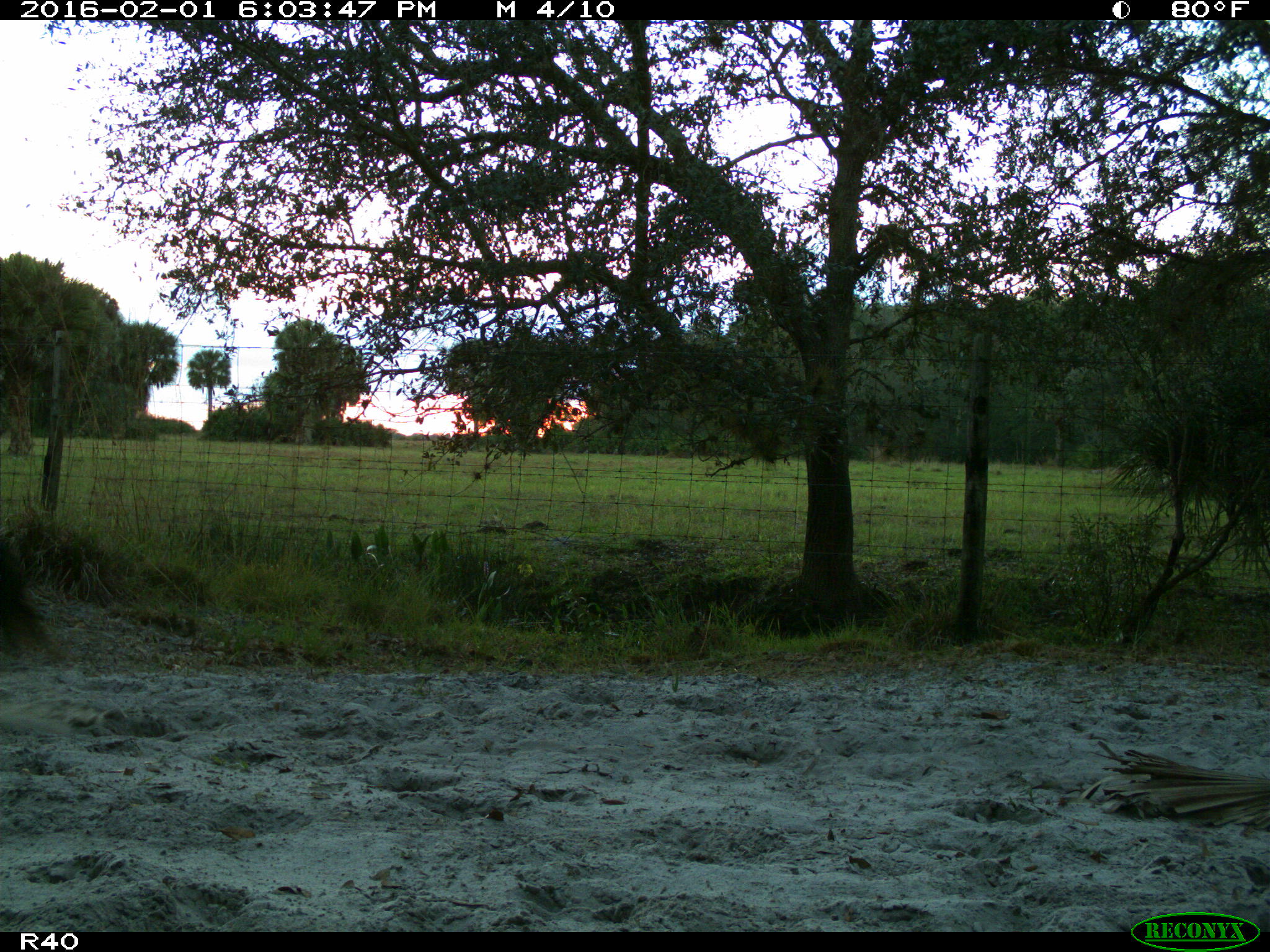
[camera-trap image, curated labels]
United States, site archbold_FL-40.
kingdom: Animalia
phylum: Chordata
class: Mammalia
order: Artiodactyla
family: Bovidae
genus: Bos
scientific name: Bos taurus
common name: domestic cow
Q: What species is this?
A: Bos taurus (domestic cow).